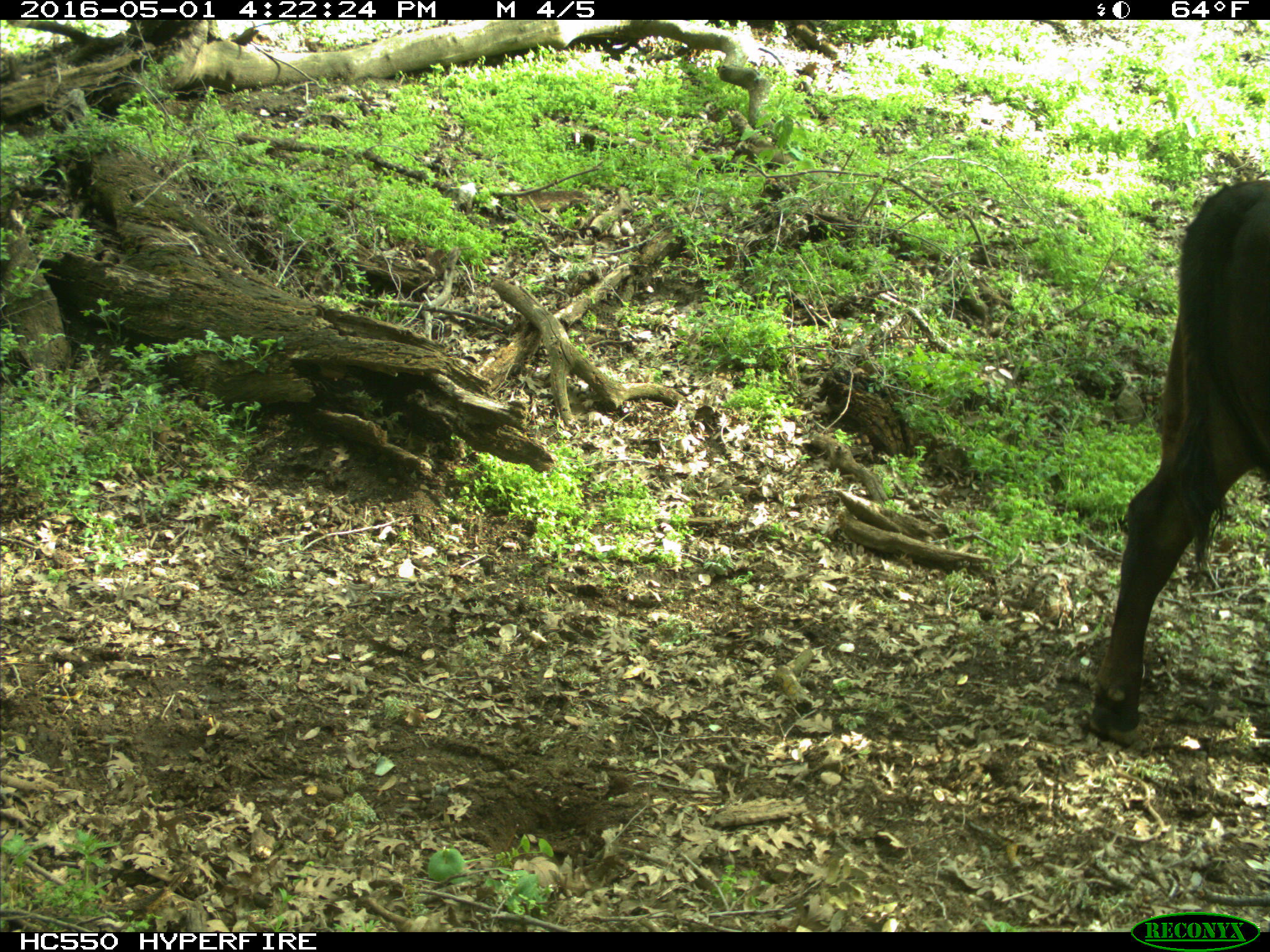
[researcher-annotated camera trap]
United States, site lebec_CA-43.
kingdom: Animalia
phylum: Chordata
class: Mammalia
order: Artiodactyla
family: Bovidae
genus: Bos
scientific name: Bos taurus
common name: domestic cow